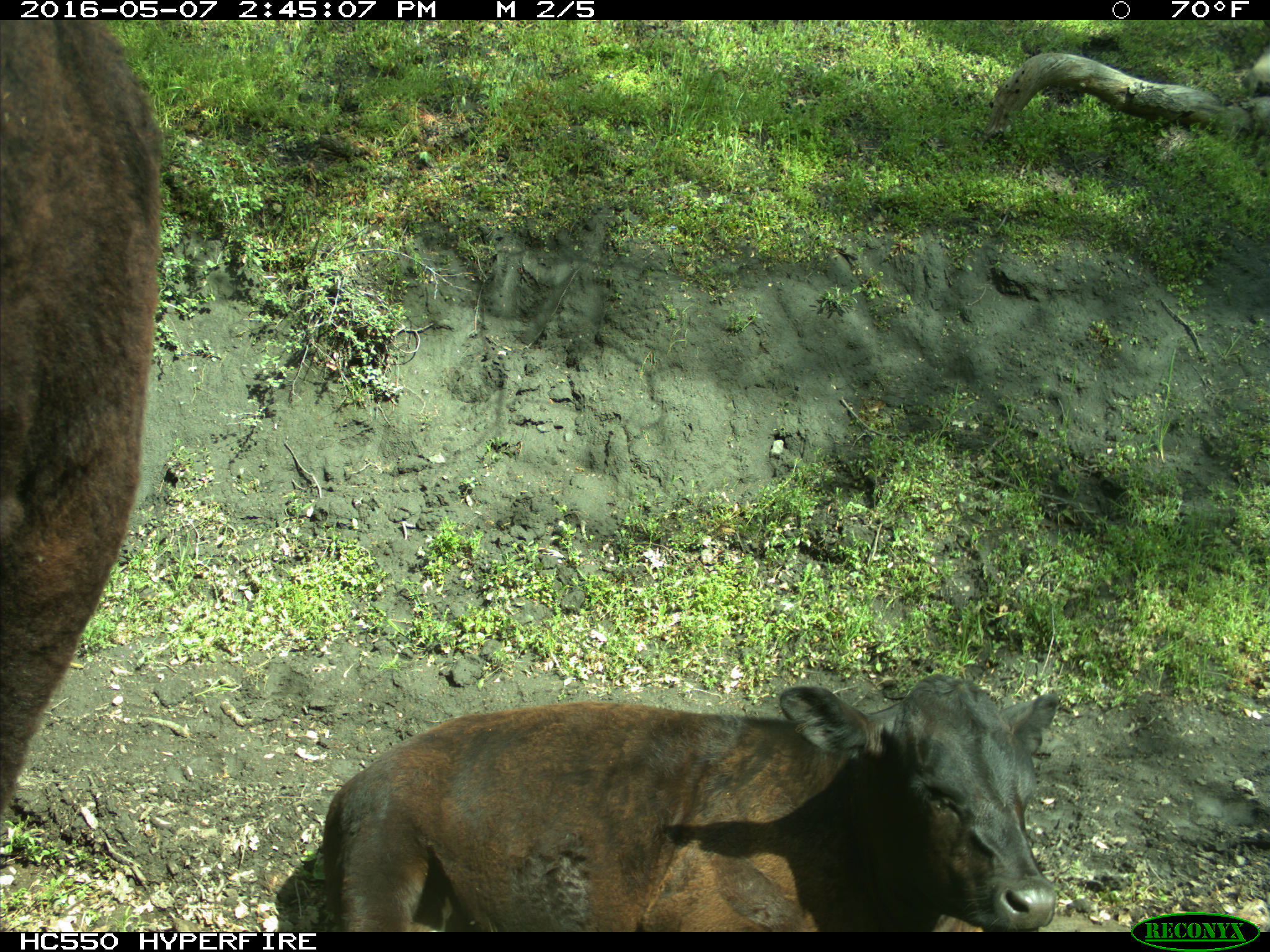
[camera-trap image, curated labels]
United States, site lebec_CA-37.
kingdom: Animalia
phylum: Chordata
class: Mammalia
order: Artiodactyla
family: Bovidae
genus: Bos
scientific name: Bos taurus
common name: domestic cow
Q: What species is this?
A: Bos taurus (domestic cow).